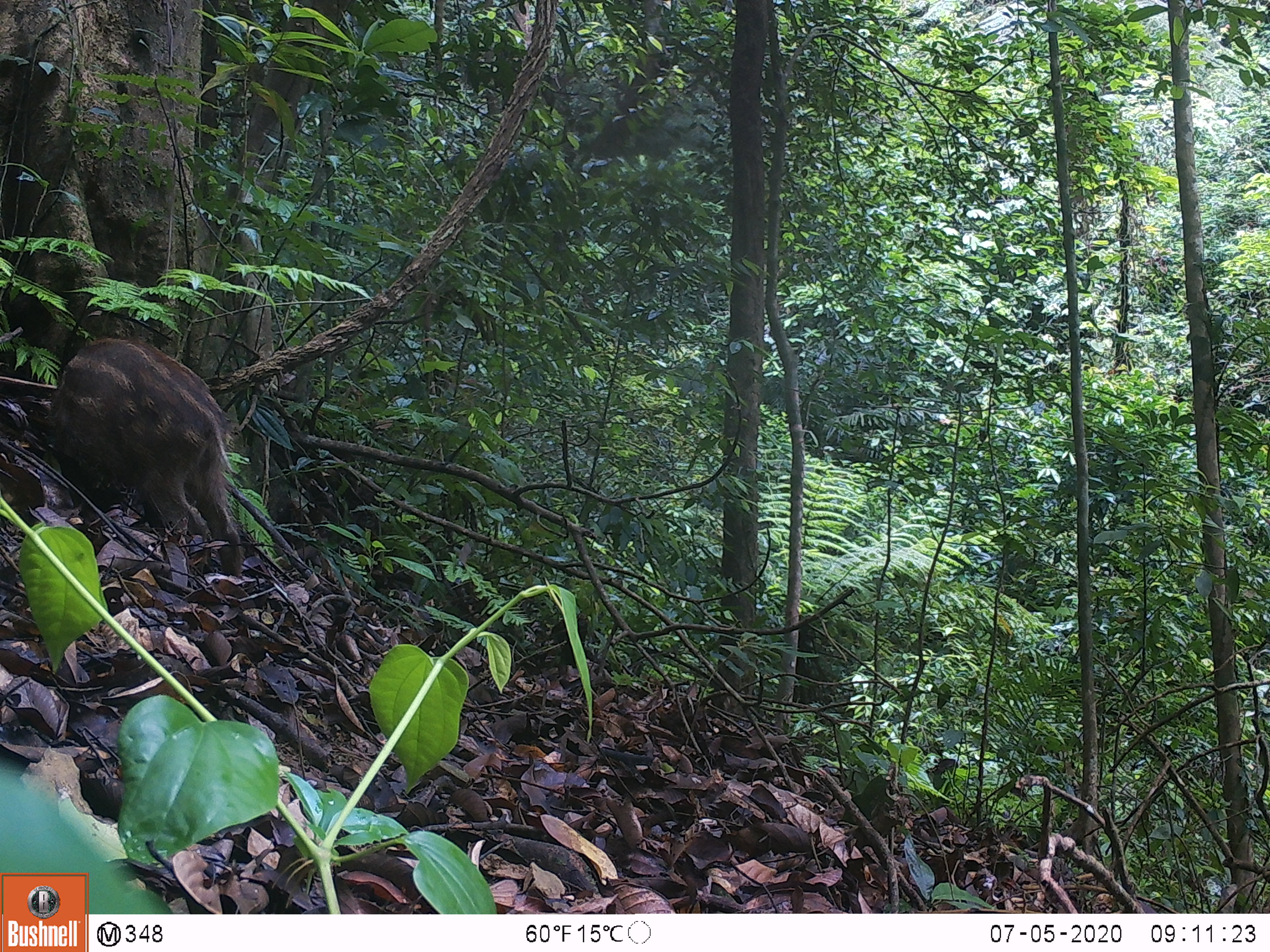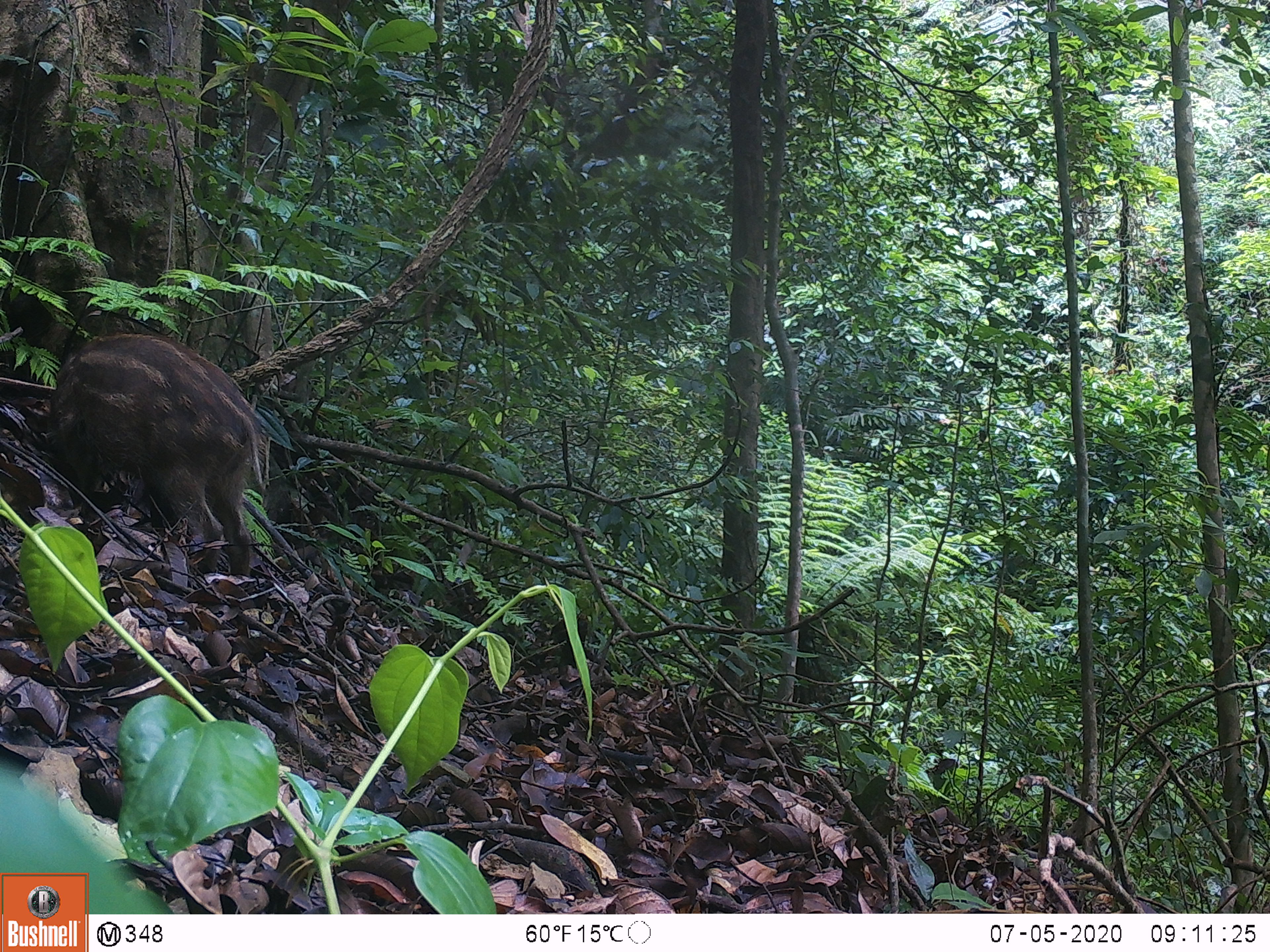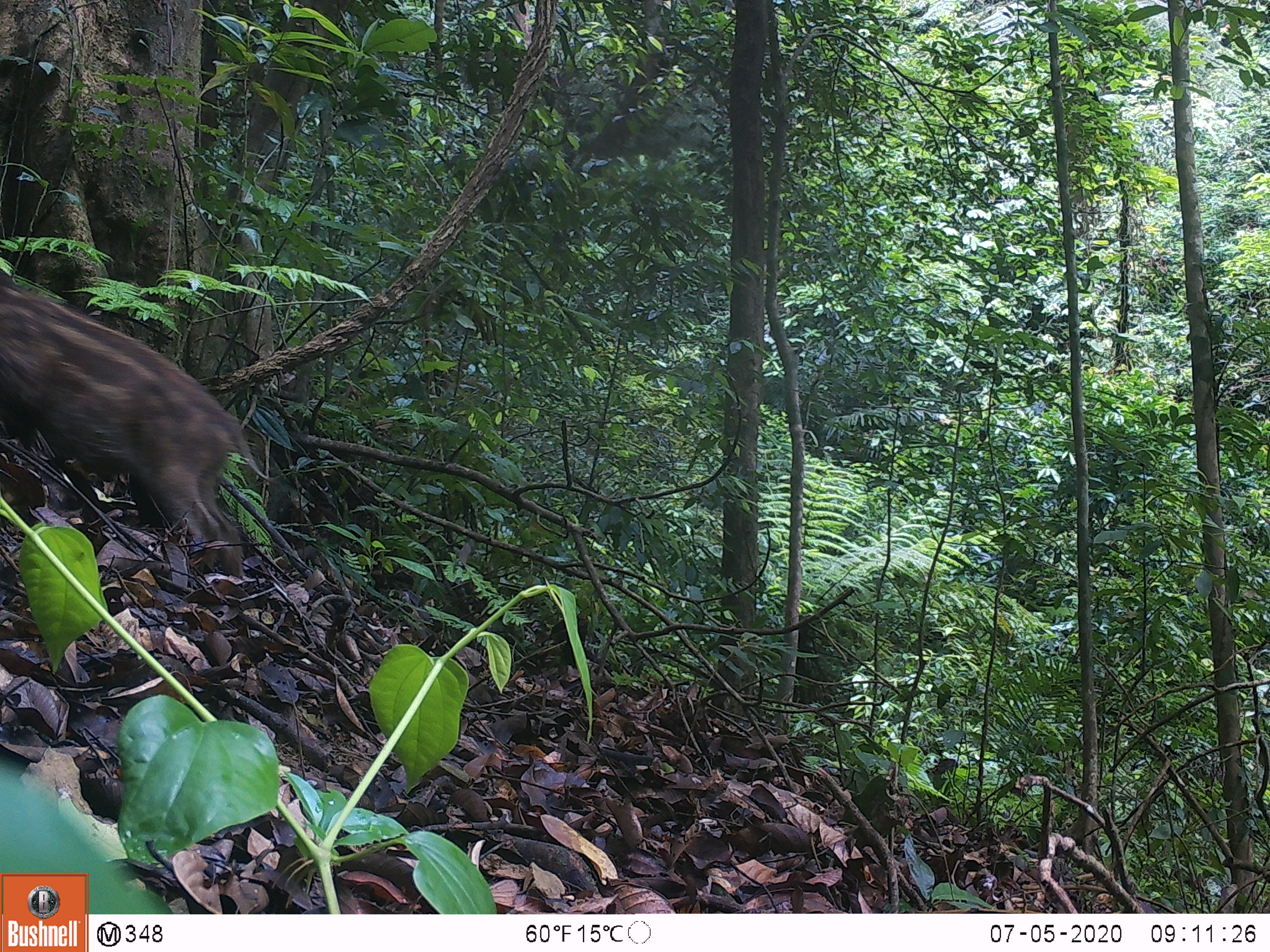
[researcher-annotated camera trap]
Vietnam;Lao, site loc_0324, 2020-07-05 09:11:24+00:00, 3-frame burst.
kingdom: Animalia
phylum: Chordata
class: Mammalia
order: Artiodactyla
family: Suidae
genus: Sus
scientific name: Sus scrofa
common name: eurasian wild pig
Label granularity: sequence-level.